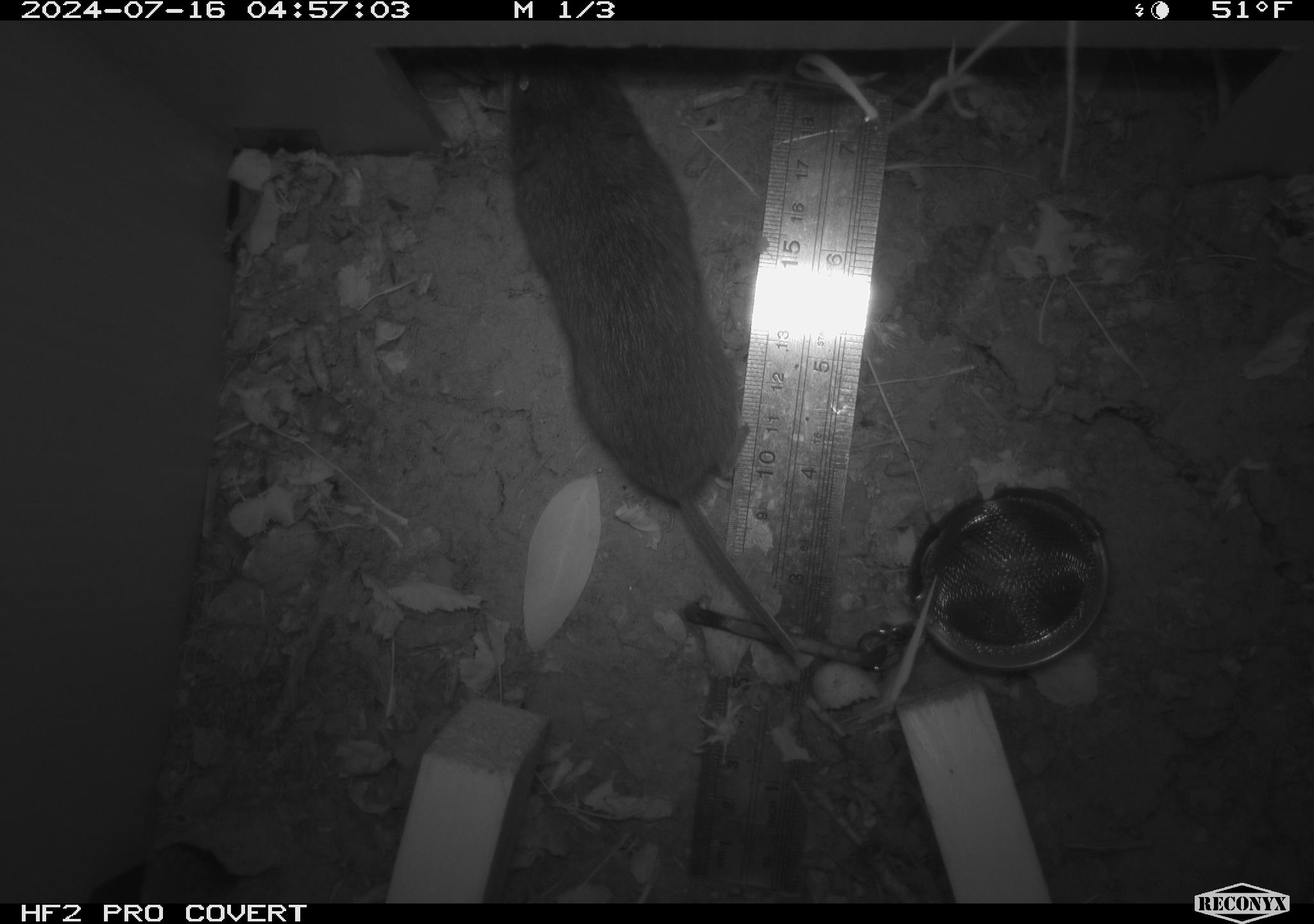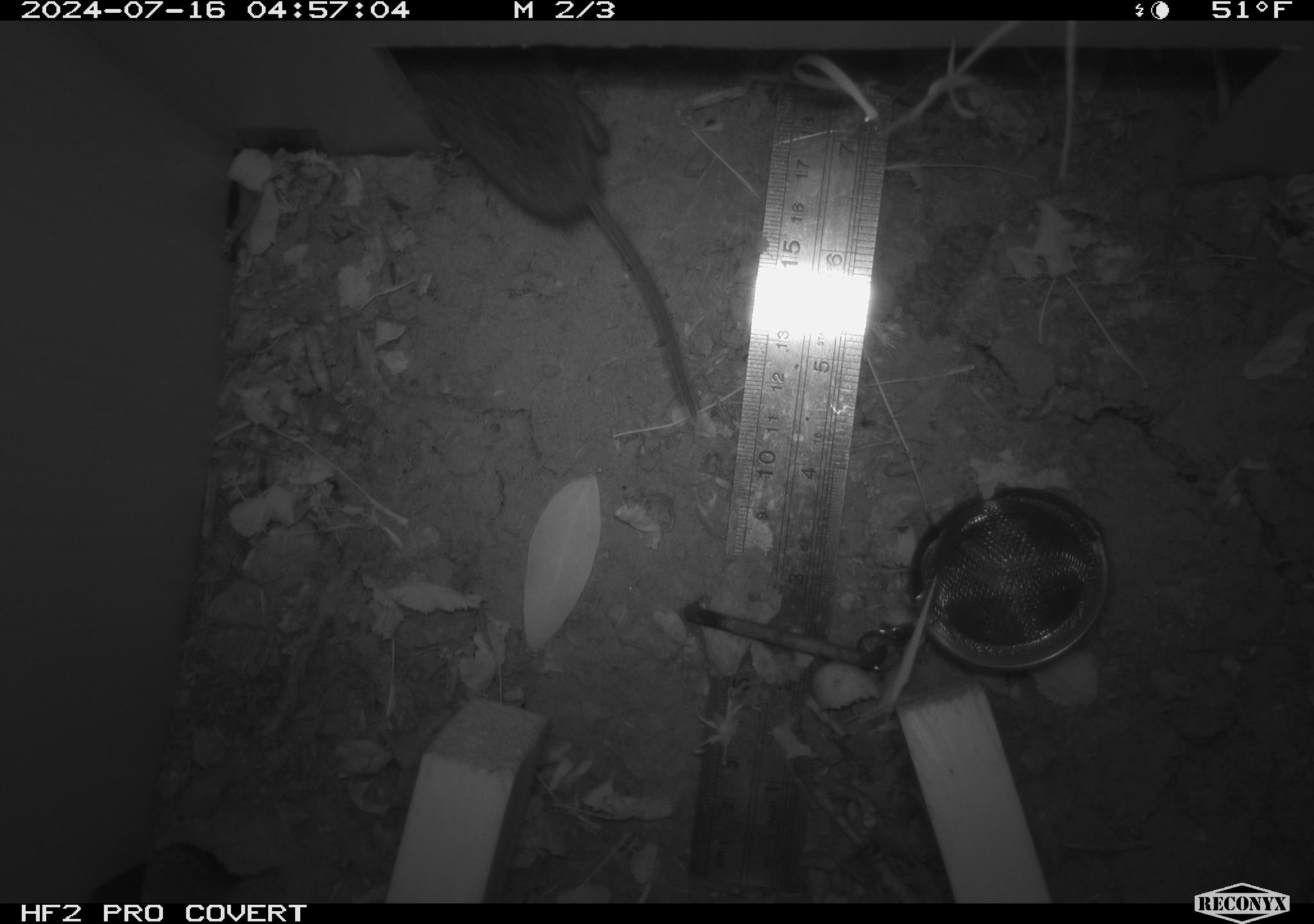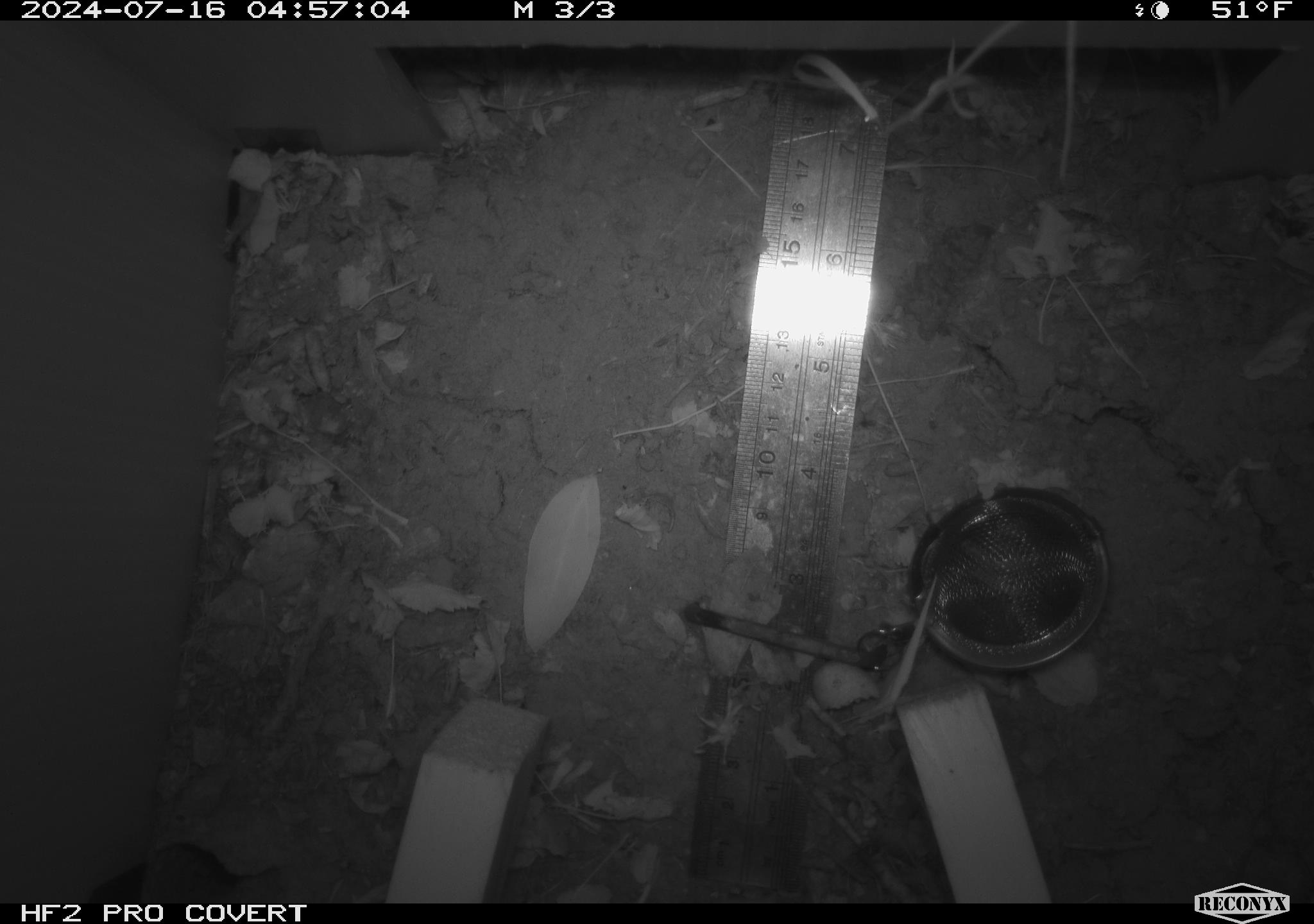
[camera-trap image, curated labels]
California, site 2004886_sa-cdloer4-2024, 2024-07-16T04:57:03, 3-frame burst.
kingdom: Animalia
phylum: Chordata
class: Mammalia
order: Rodentia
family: Cricetidae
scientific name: Arvicolinae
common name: voles, lemmings, and muskrats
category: arvicolinae subfamily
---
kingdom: Animalia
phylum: Chordata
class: Mammalia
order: Rodentia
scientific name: Rodentia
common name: rodent